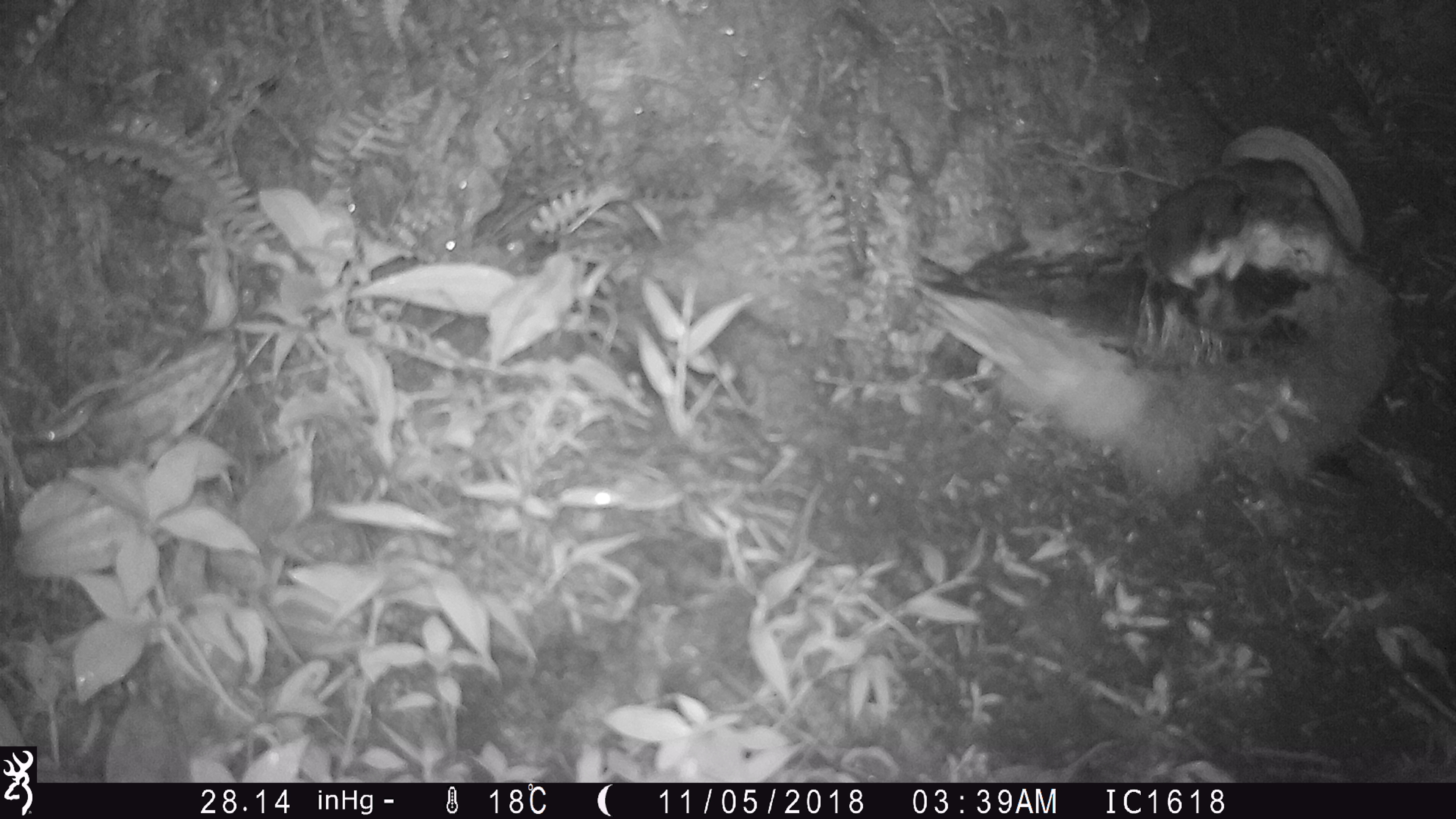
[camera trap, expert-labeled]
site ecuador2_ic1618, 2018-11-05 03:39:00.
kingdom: Animalia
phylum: Chordata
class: Aves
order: Procellariiformes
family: Procellariidae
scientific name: Procellariidae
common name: petrel chick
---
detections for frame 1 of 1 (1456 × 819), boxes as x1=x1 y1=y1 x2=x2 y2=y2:
petrel chick: x1=891 y1=145 x2=1425 y2=523